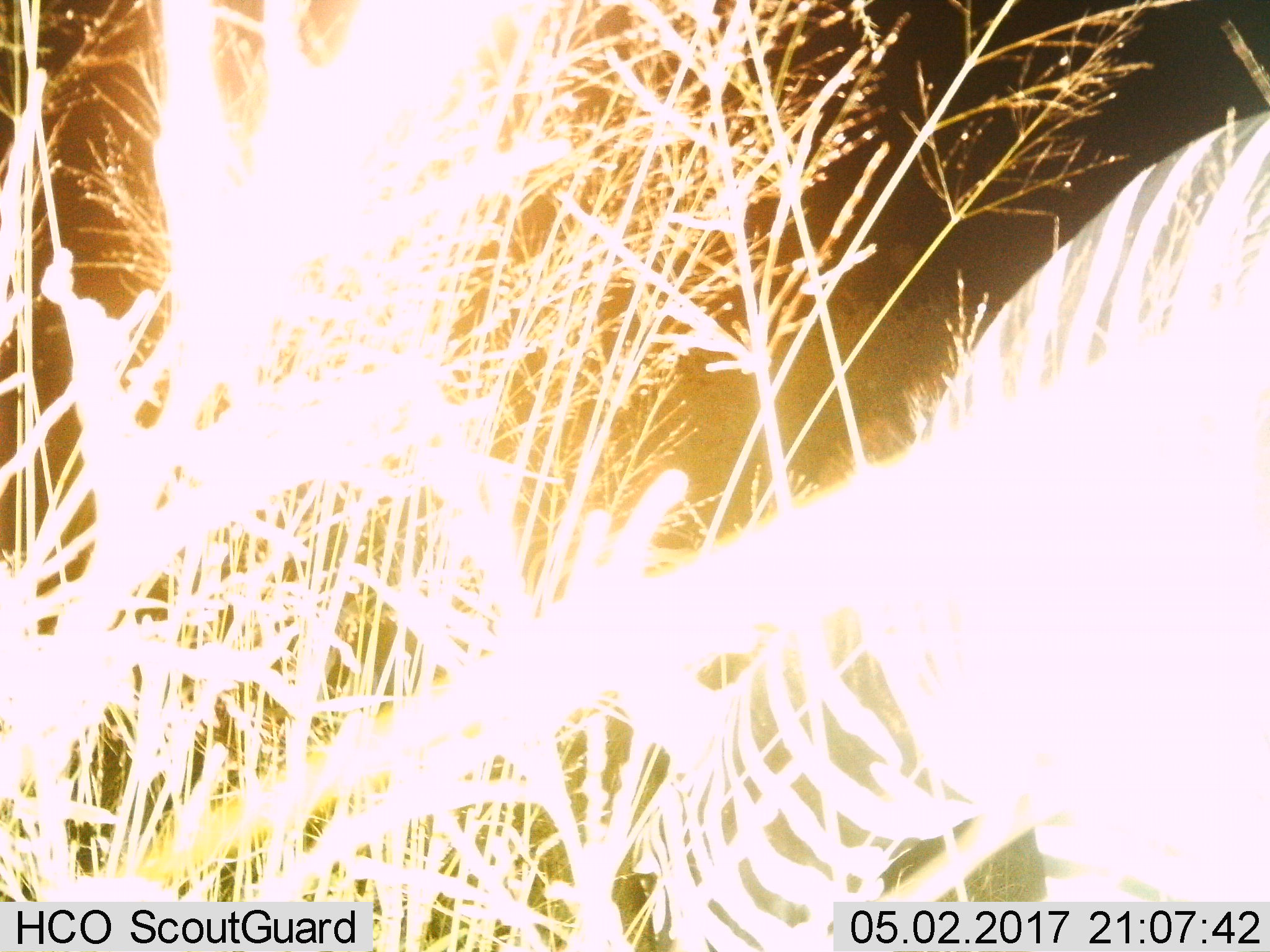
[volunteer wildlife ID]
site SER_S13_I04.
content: unidentified animal